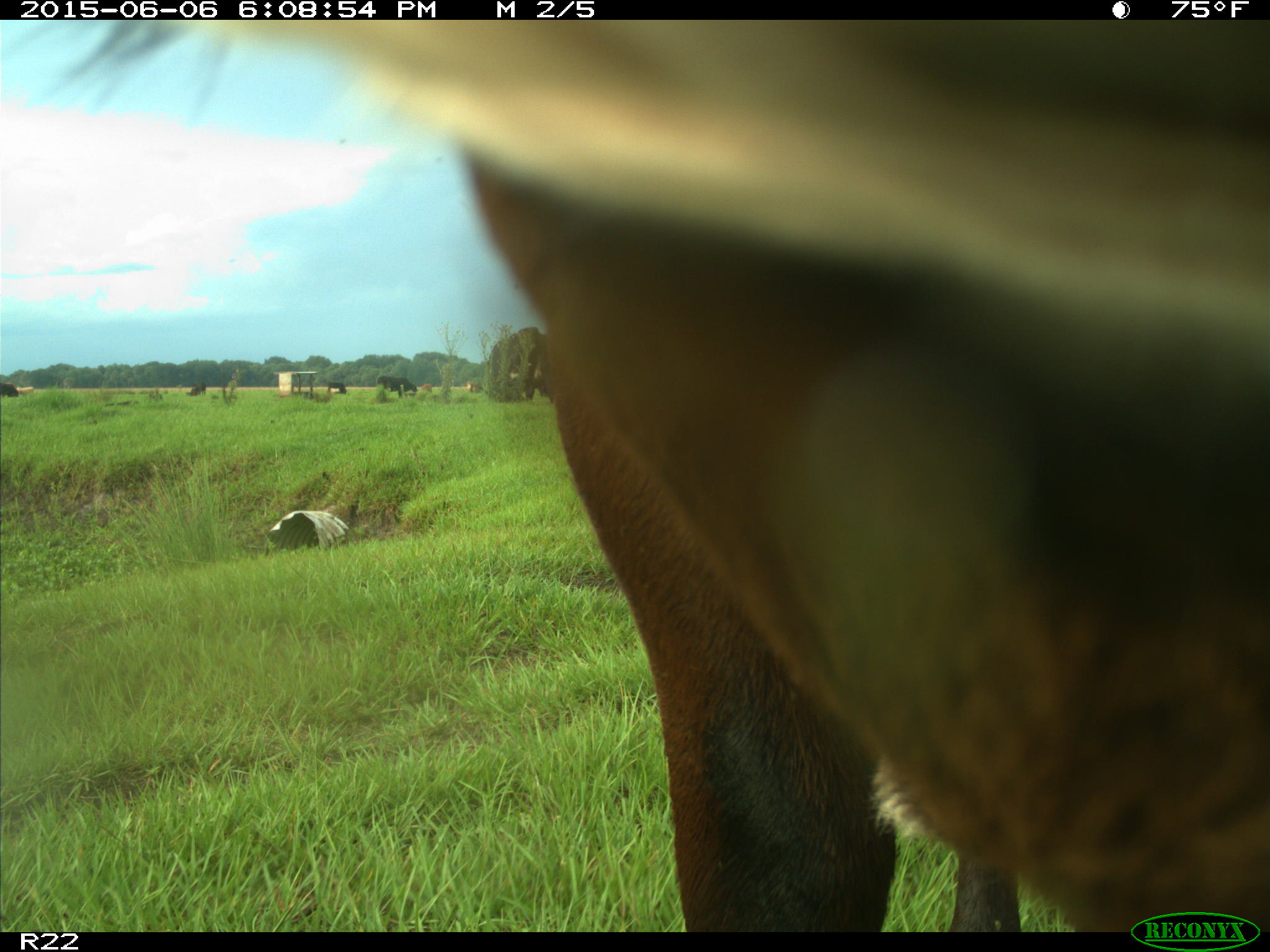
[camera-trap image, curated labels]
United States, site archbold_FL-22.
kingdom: Animalia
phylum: Chordata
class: Mammalia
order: Artiodactyla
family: Bovidae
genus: Bos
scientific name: Bos taurus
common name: domestic cow